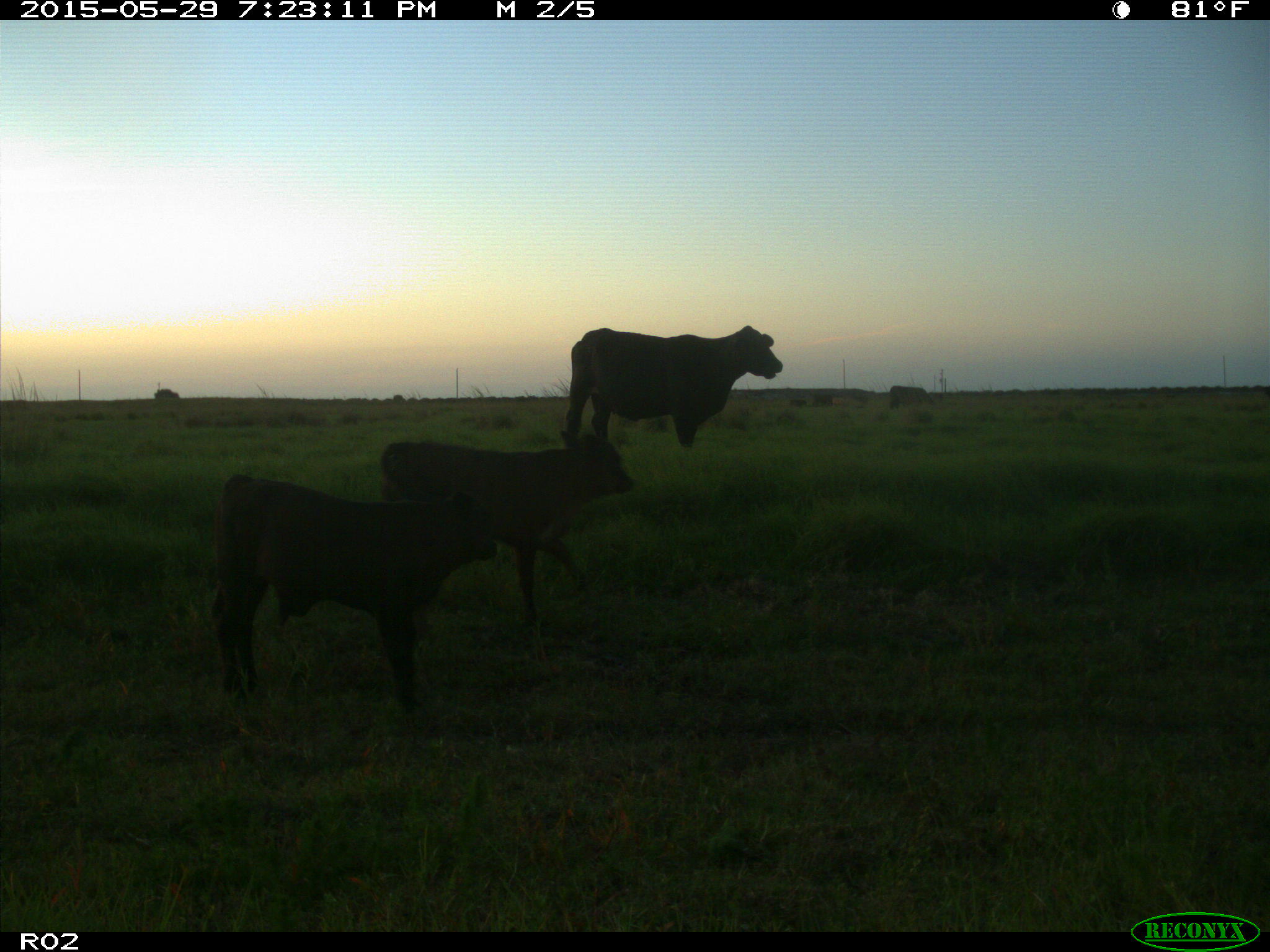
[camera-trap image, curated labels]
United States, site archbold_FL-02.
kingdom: Animalia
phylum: Chordata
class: Mammalia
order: Artiodactyla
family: Bovidae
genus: Bos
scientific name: Bos taurus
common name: domestic cow